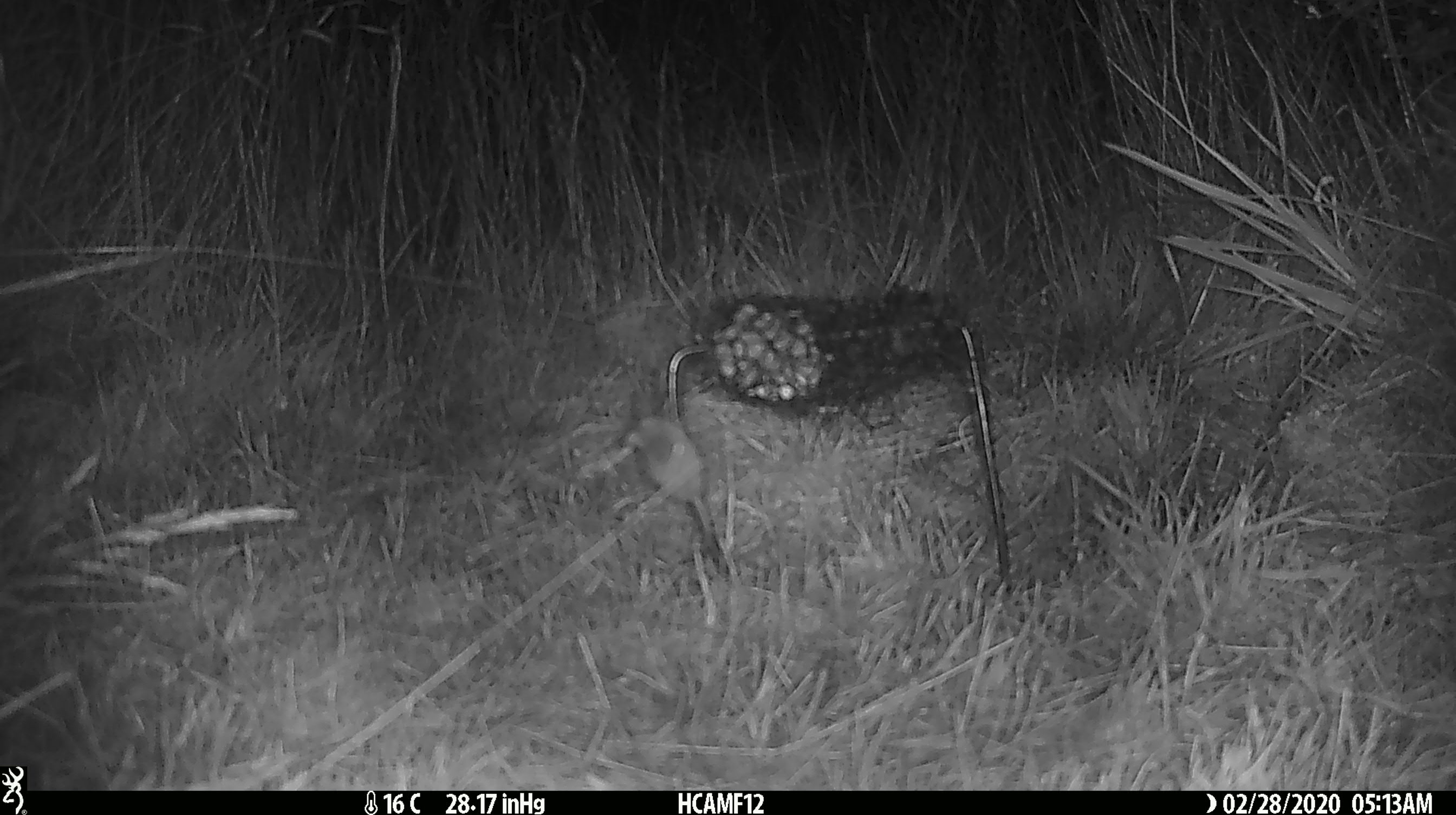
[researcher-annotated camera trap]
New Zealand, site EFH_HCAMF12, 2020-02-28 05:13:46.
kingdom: Animalia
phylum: Chordata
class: Mammalia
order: Rodentia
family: Muridae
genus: Mus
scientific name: Mus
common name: mouse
Mouse (Mus).